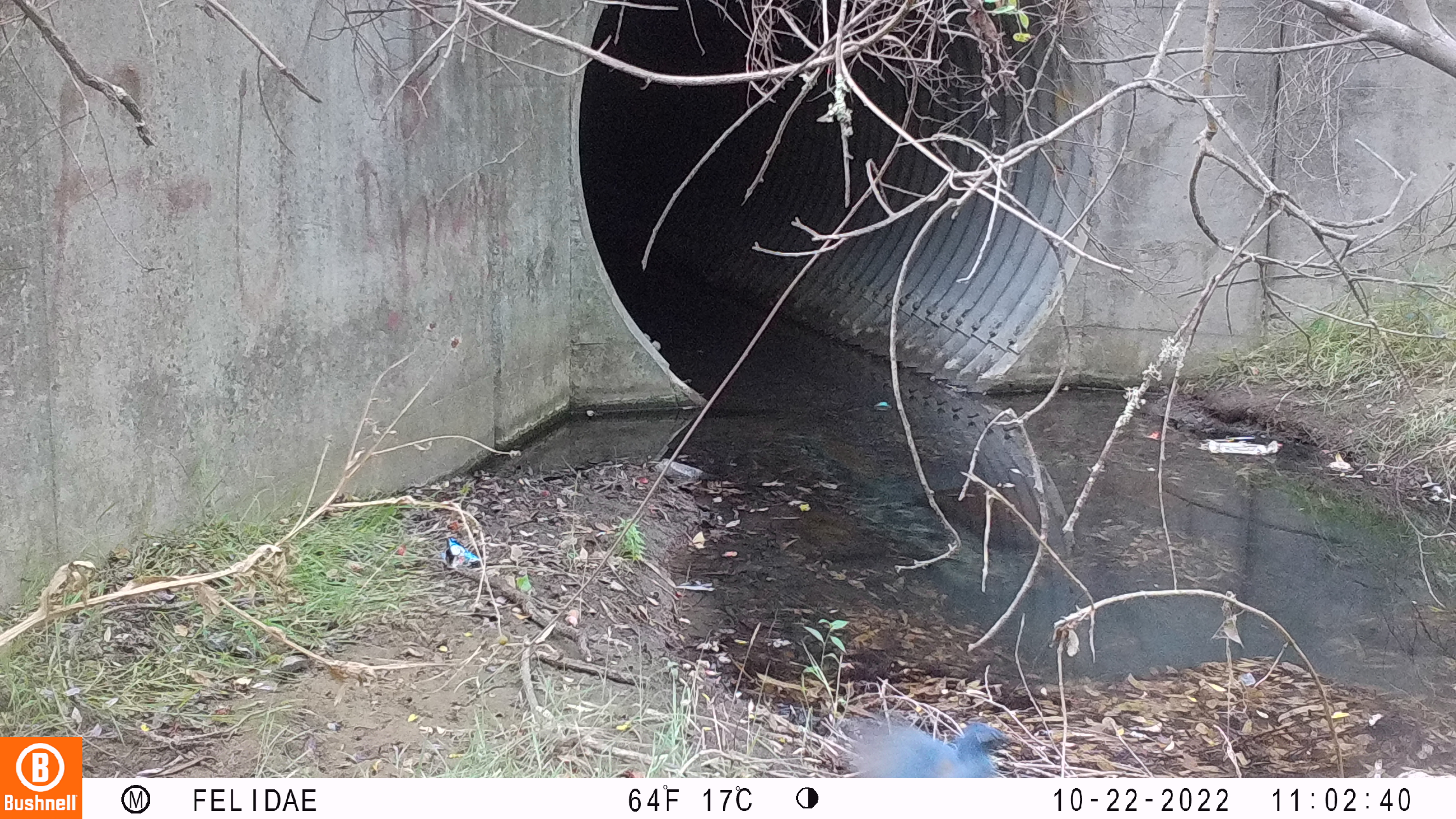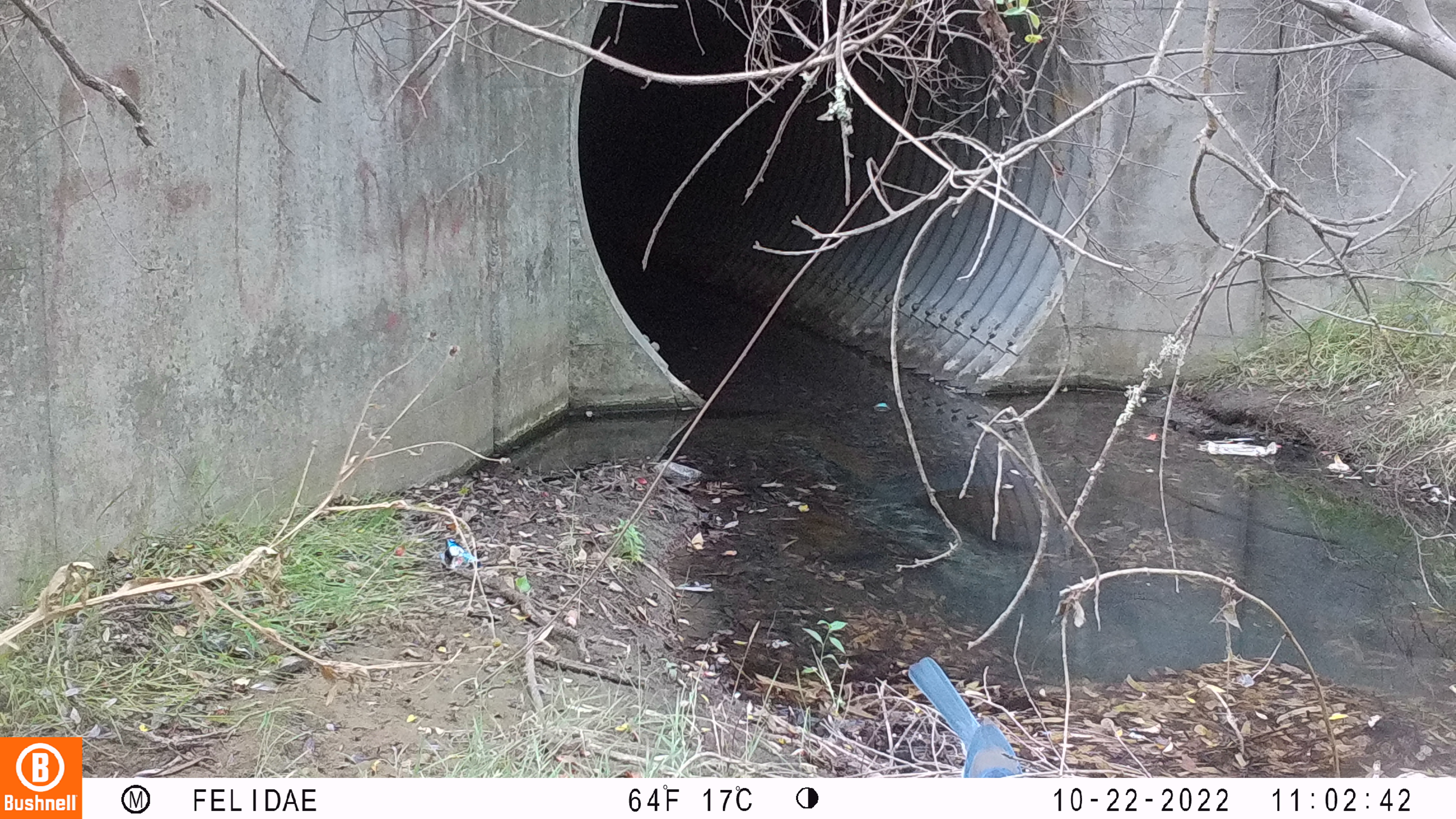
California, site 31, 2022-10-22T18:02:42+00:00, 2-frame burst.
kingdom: Animalia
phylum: Chordata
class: Aves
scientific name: Aves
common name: bird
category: unknown bird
Unknown bird (bird) (Aves).